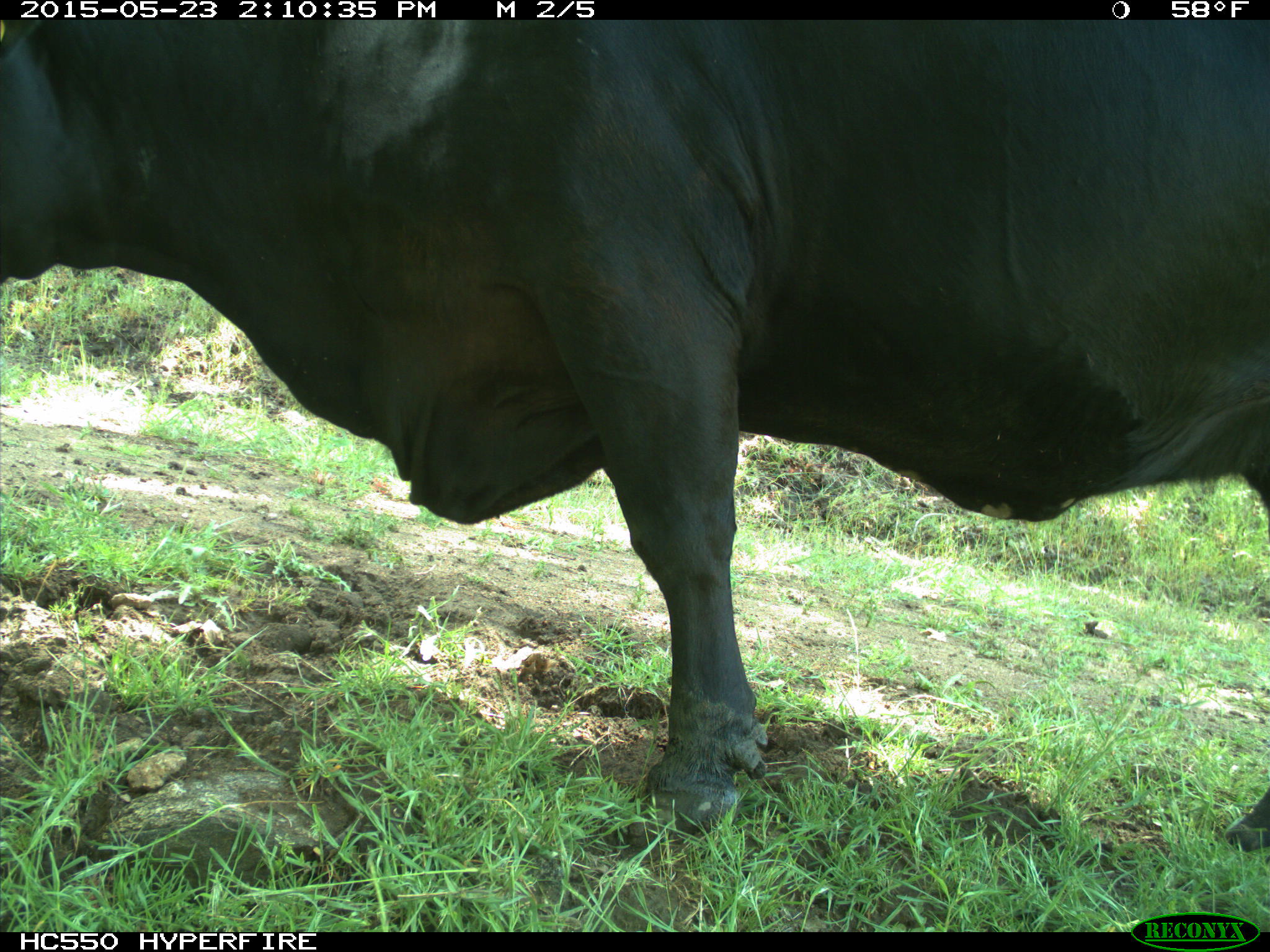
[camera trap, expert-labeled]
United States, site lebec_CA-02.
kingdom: Animalia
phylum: Chordata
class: Mammalia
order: Artiodactyla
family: Bovidae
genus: Bos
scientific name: Bos taurus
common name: domestic cow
Bos taurus (domestic cow).